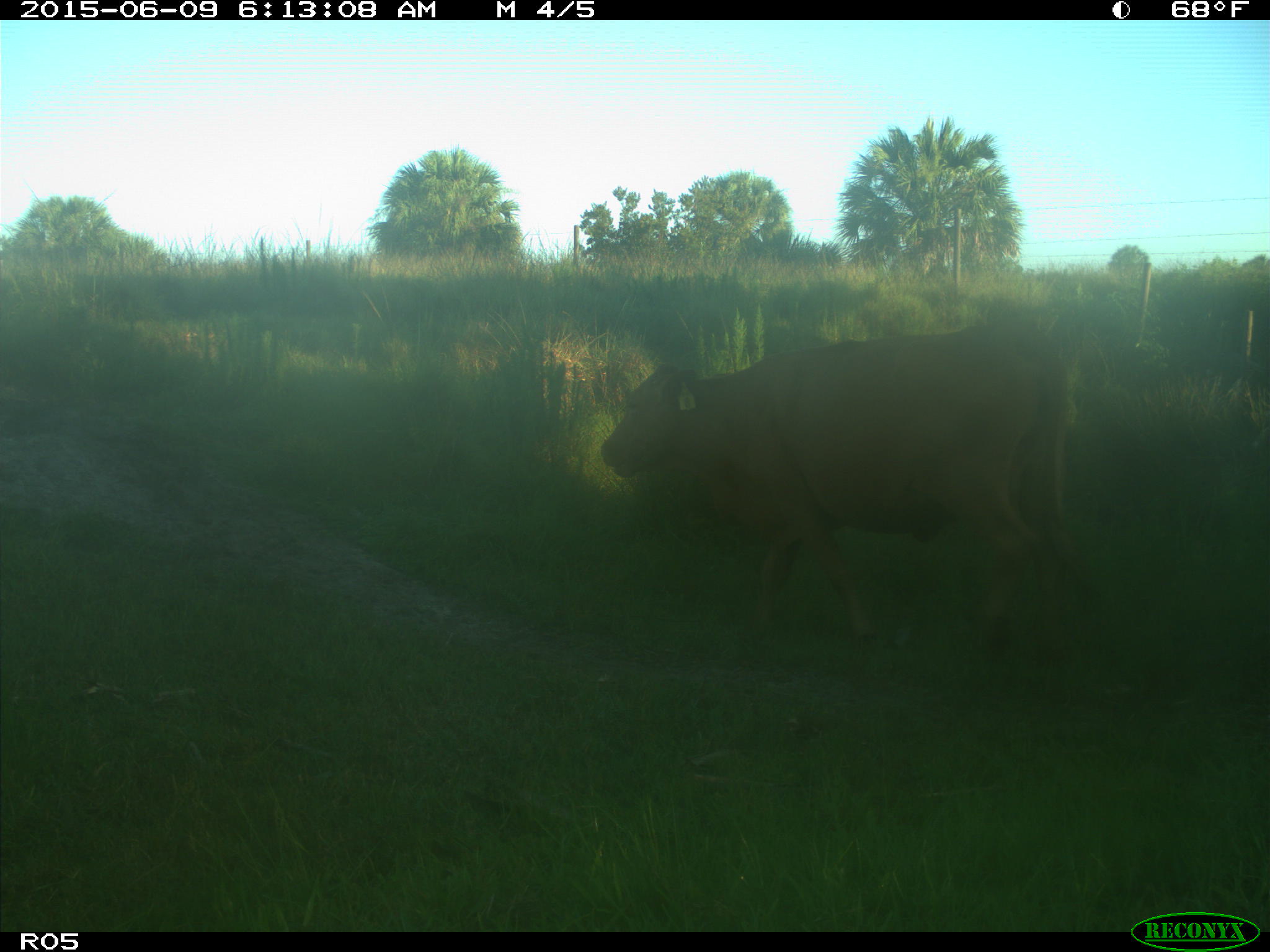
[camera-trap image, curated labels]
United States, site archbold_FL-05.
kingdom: Animalia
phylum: Chordata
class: Mammalia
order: Artiodactyla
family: Bovidae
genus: Bos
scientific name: Bos taurus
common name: domestic cow